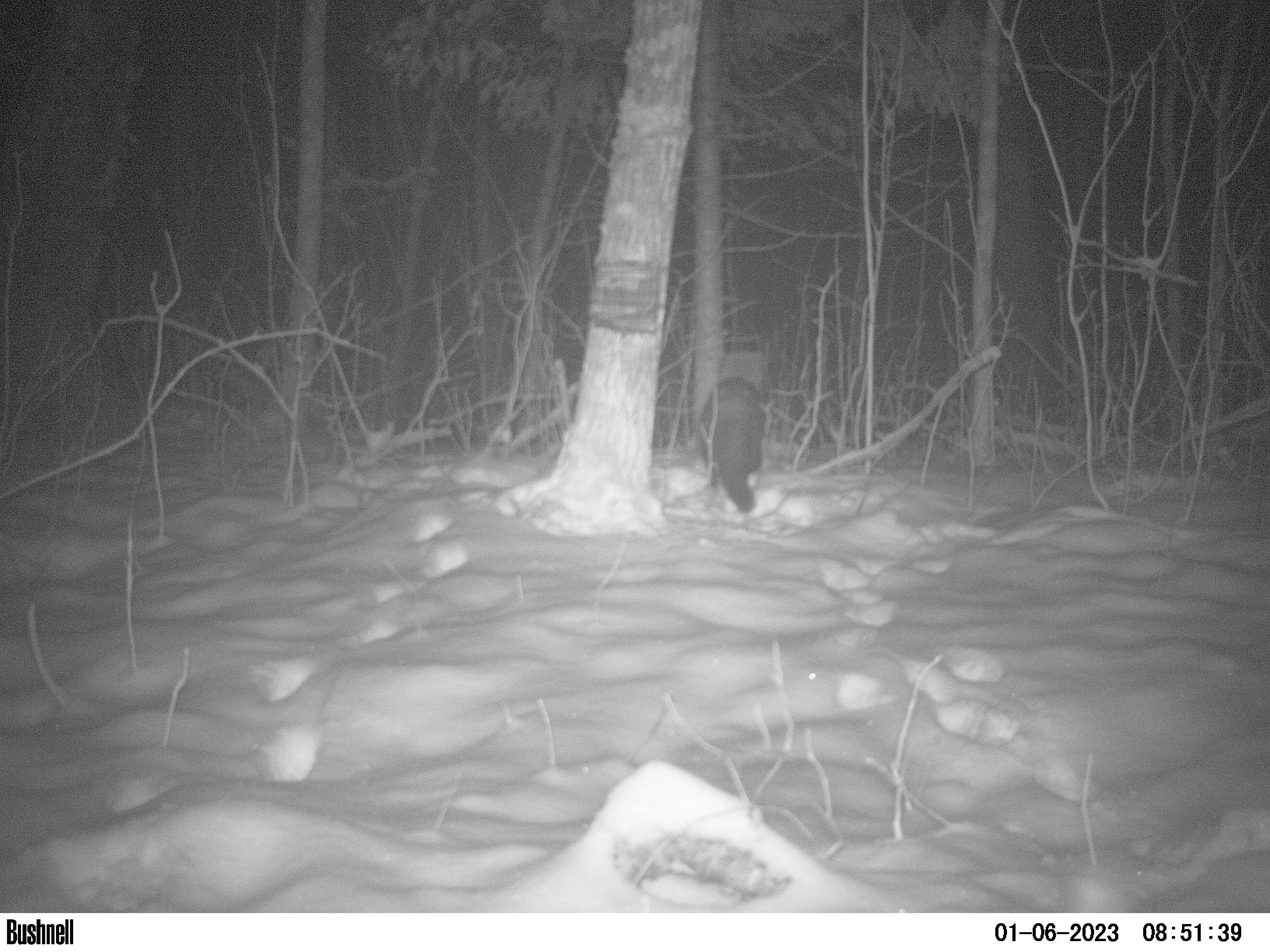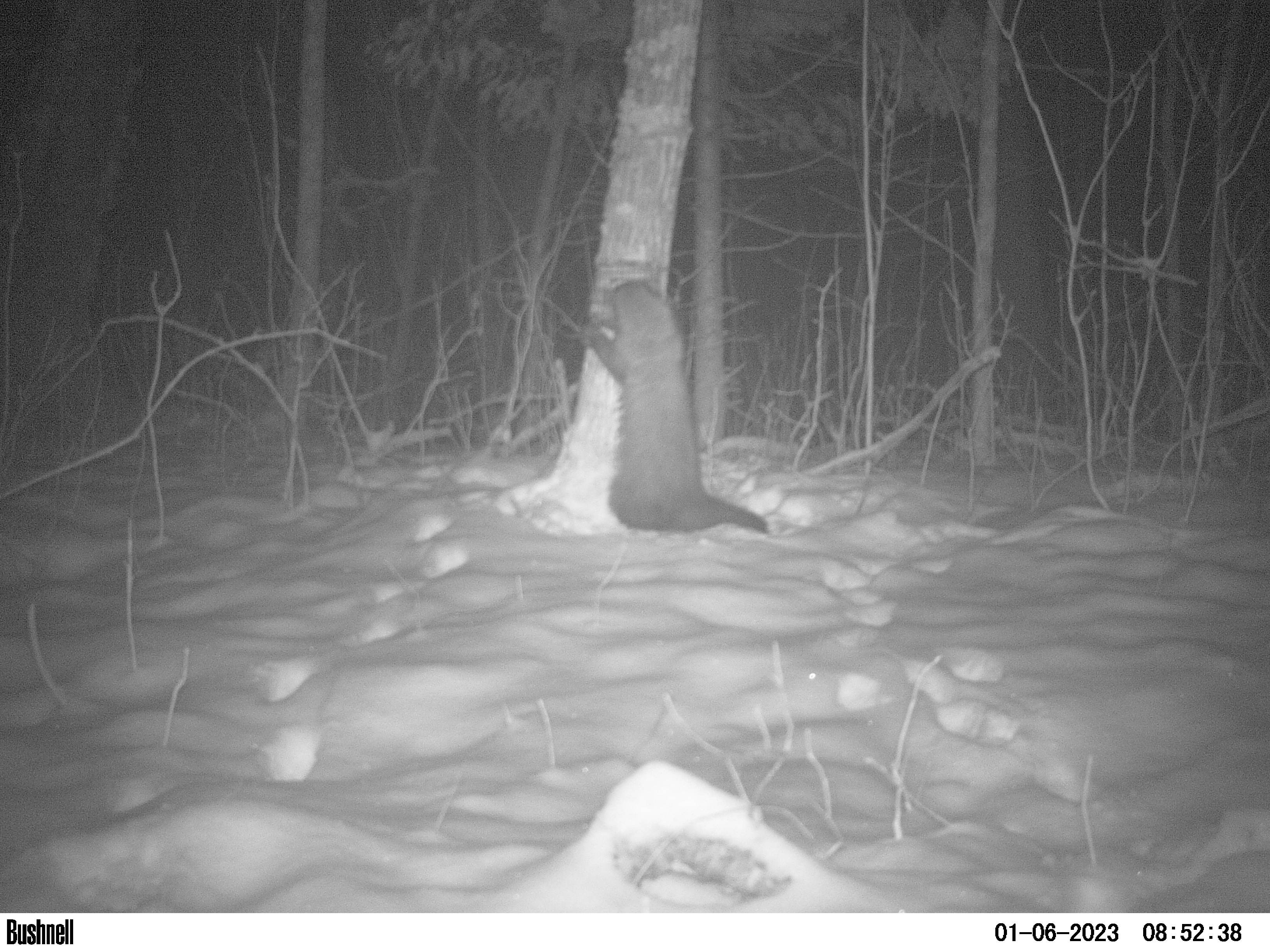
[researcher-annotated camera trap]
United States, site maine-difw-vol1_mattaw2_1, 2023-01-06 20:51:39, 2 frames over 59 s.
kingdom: Animalia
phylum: Chordata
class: Mammalia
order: Carnivora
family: Mustelidae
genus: Pekania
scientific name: Pekania pennanti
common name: fisher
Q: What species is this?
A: Fisher (Pekania pennanti).